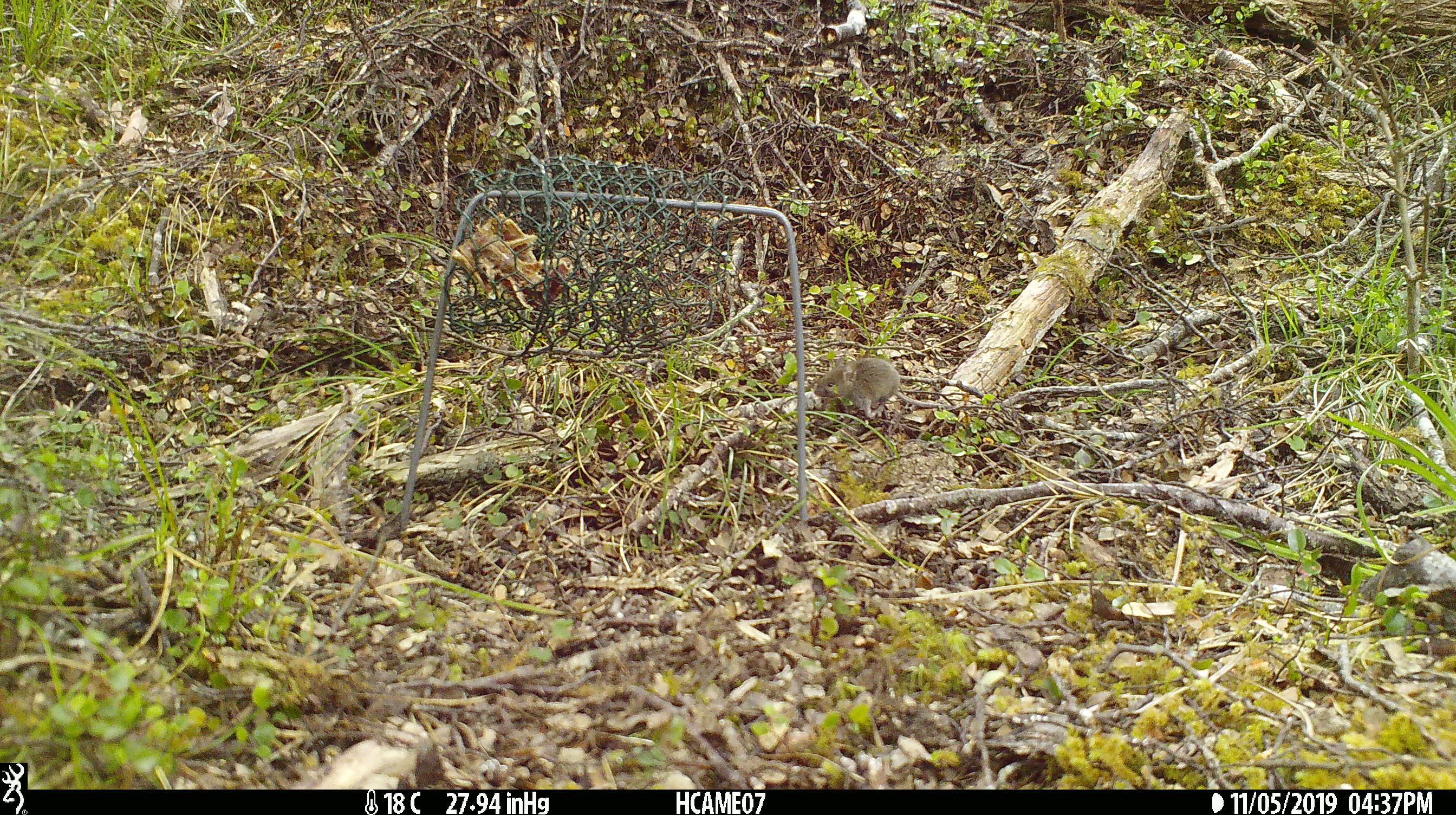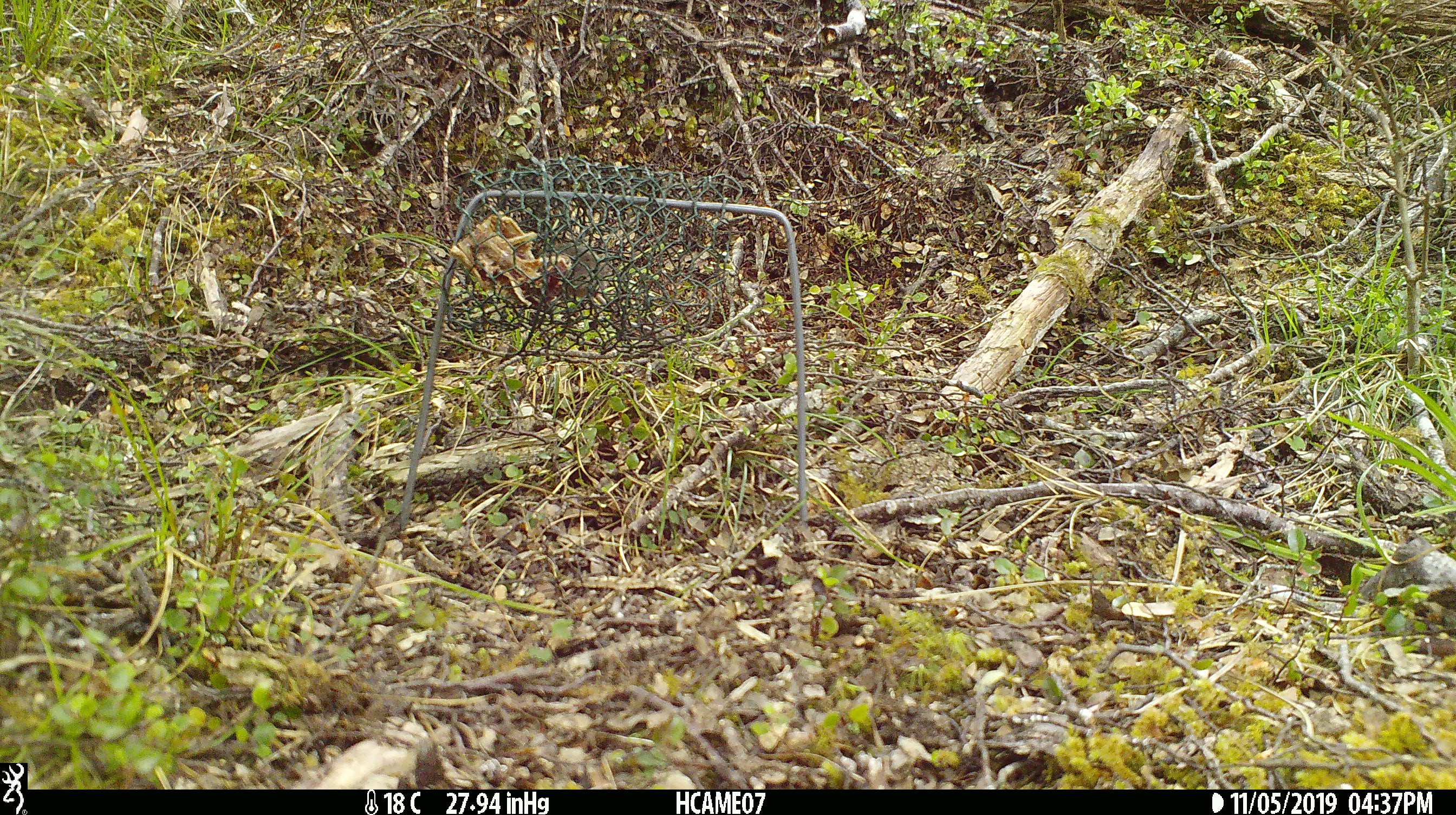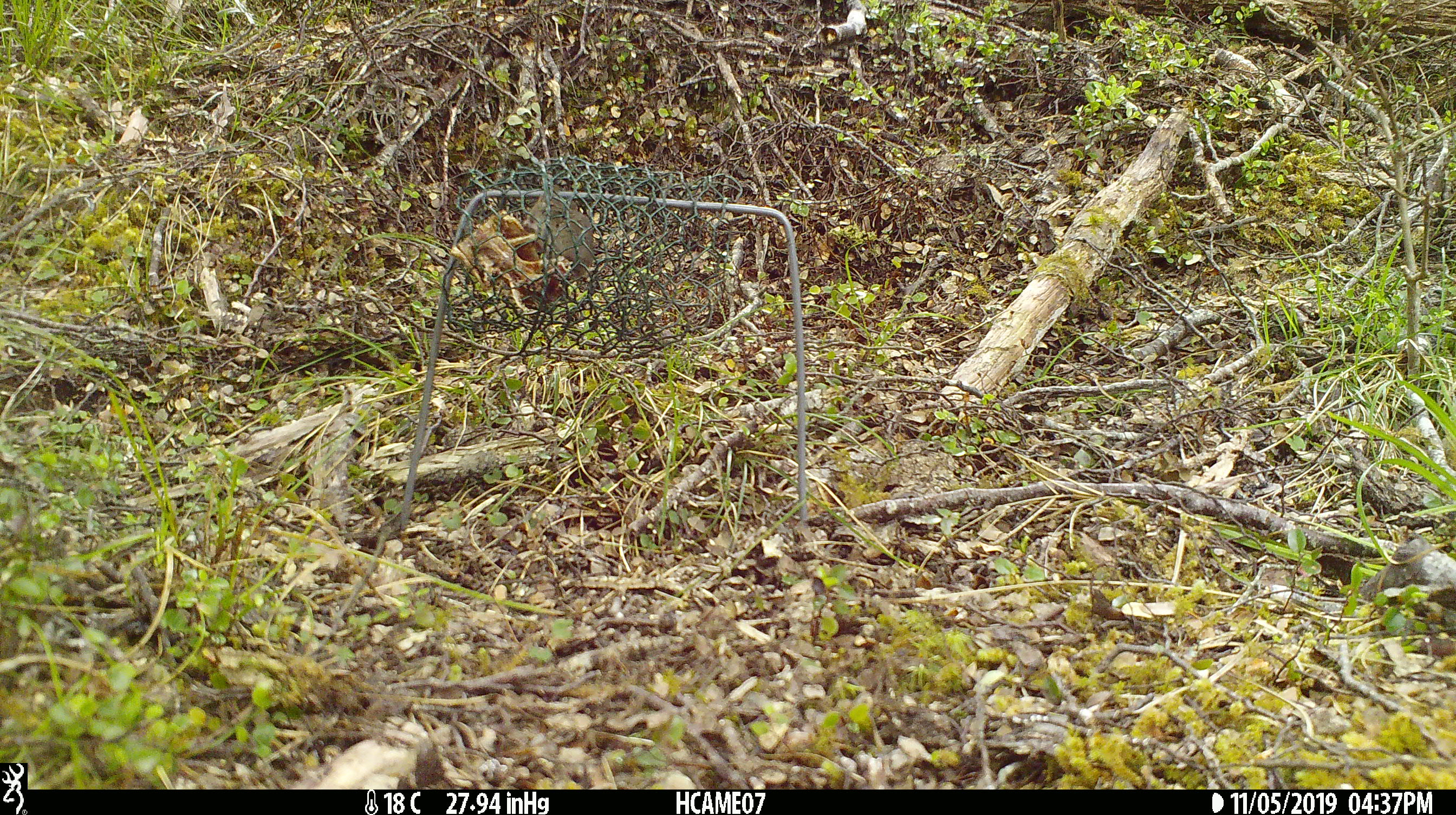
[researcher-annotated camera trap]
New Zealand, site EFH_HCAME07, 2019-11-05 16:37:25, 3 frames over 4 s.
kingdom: Animalia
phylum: Chordata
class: Mammalia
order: Rodentia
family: Muridae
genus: Mus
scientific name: Mus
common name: mouse